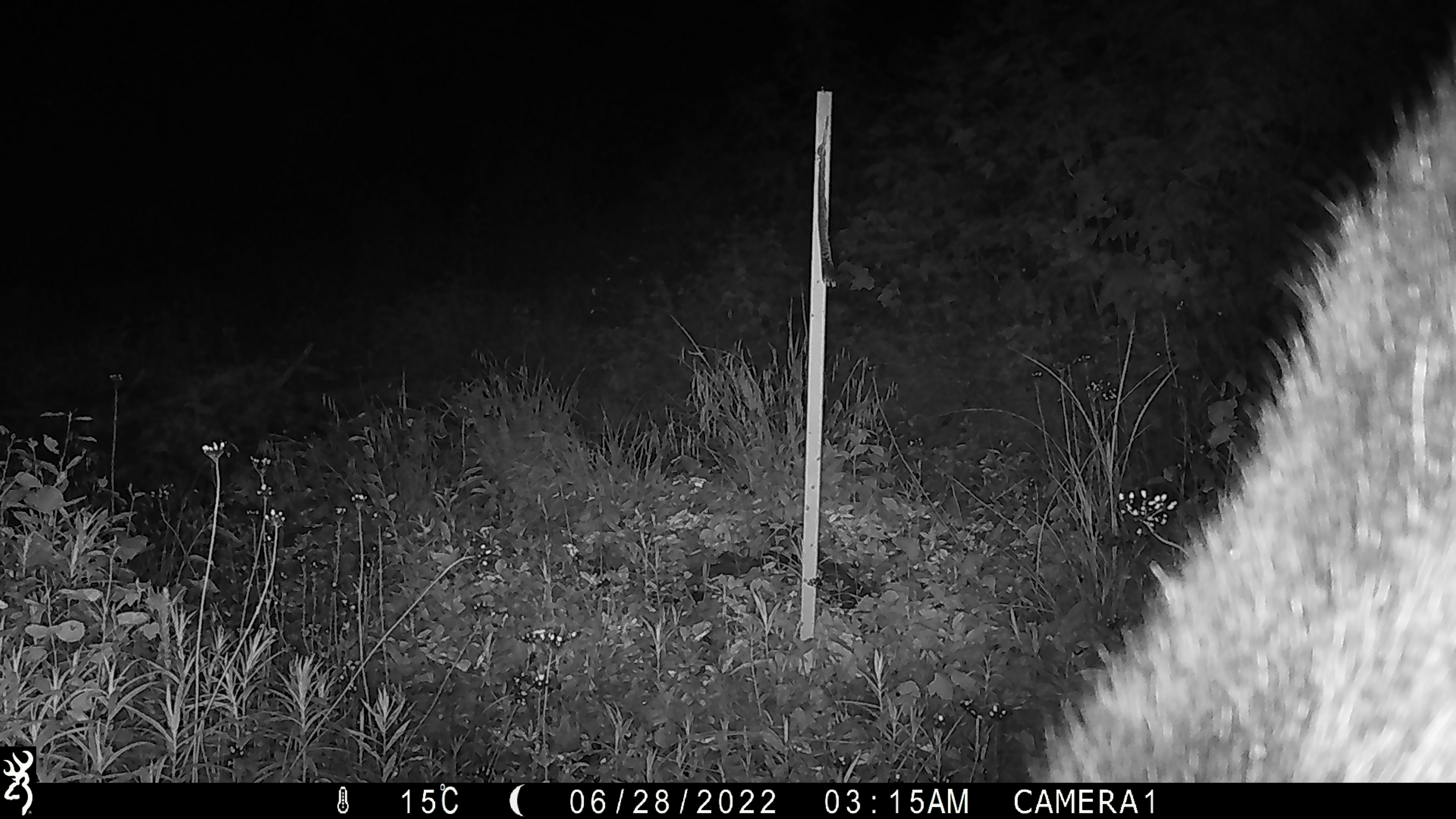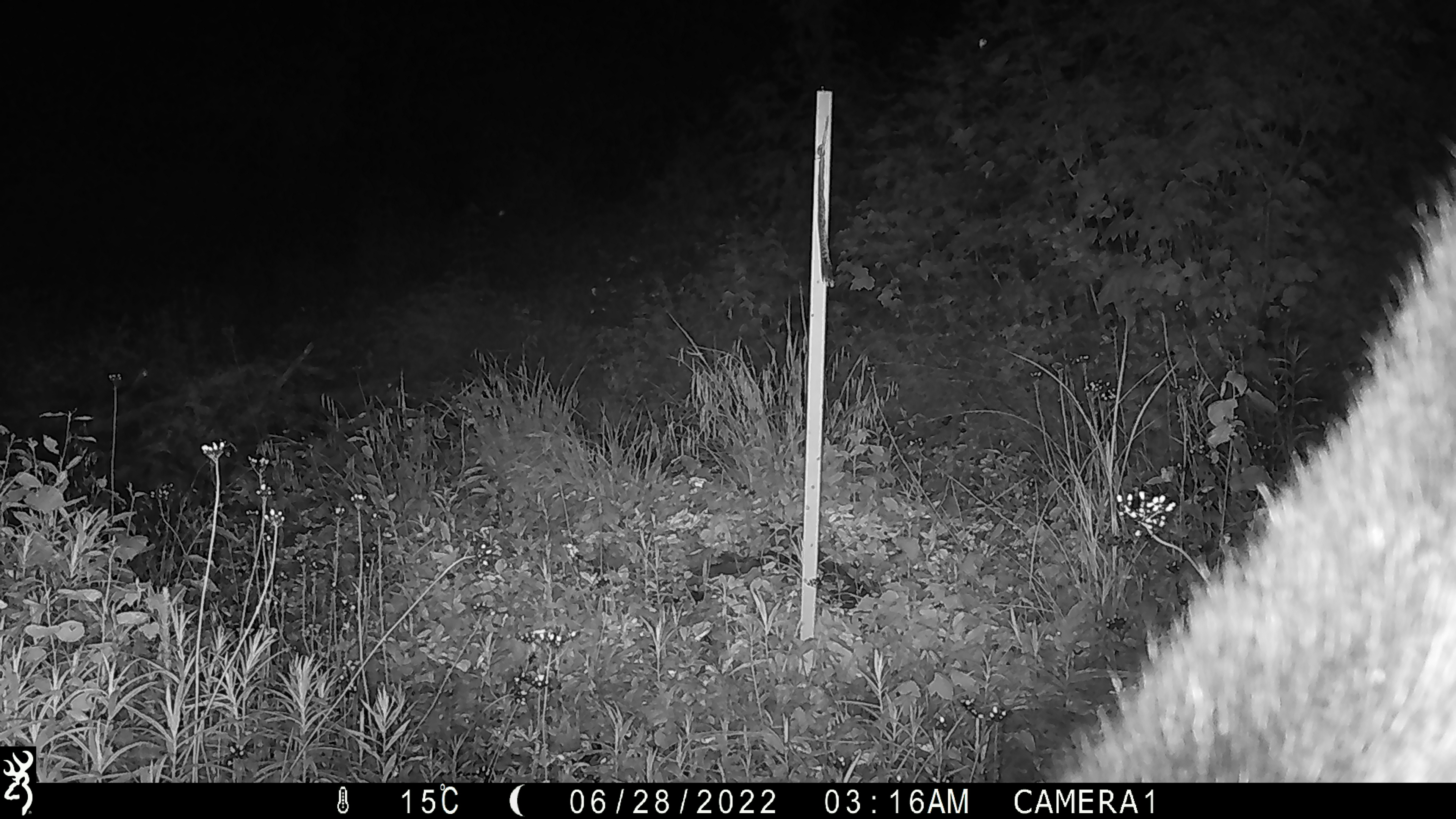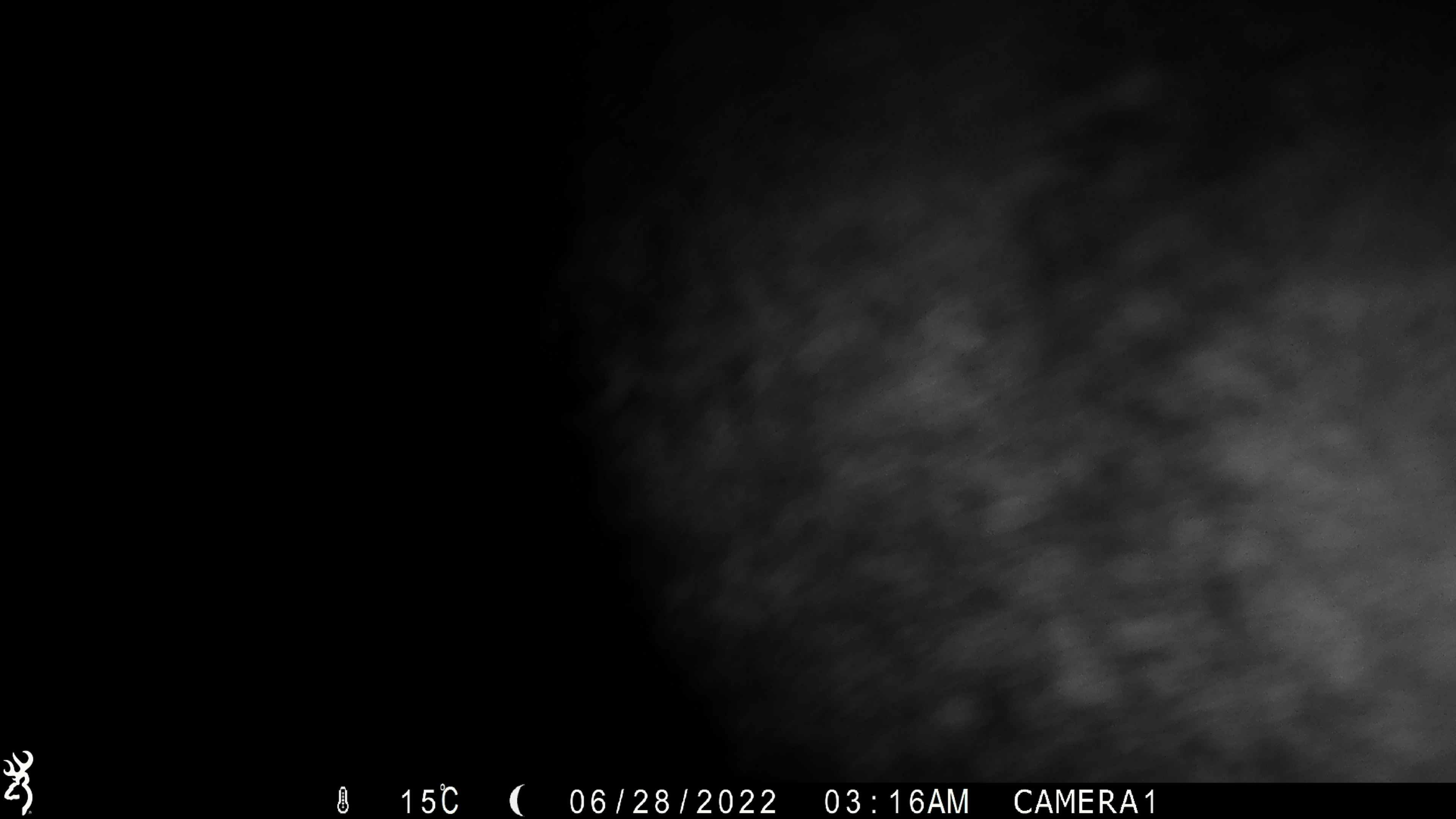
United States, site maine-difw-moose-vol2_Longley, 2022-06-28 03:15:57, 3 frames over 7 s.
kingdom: Animalia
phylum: Chordata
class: Mammalia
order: Artiodactyla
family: Cervidae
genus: Alces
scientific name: Alces alces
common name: moose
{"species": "moose (Alces alces)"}